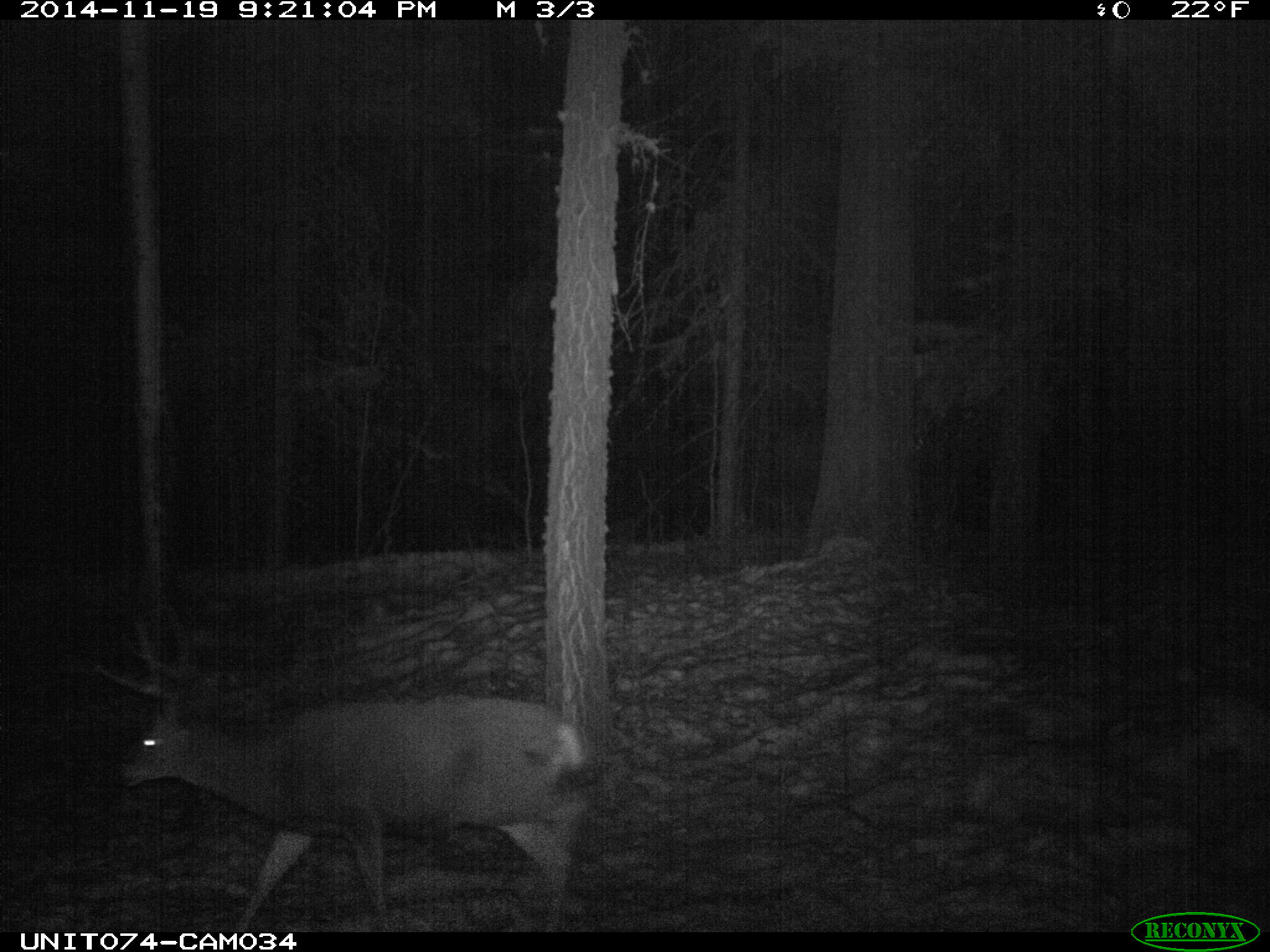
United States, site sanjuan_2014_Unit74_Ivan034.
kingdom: Animalia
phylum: Chordata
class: Mammalia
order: Artiodactyla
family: Cervidae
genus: Odocoileus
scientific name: Odocoileus hemionus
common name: mule deer